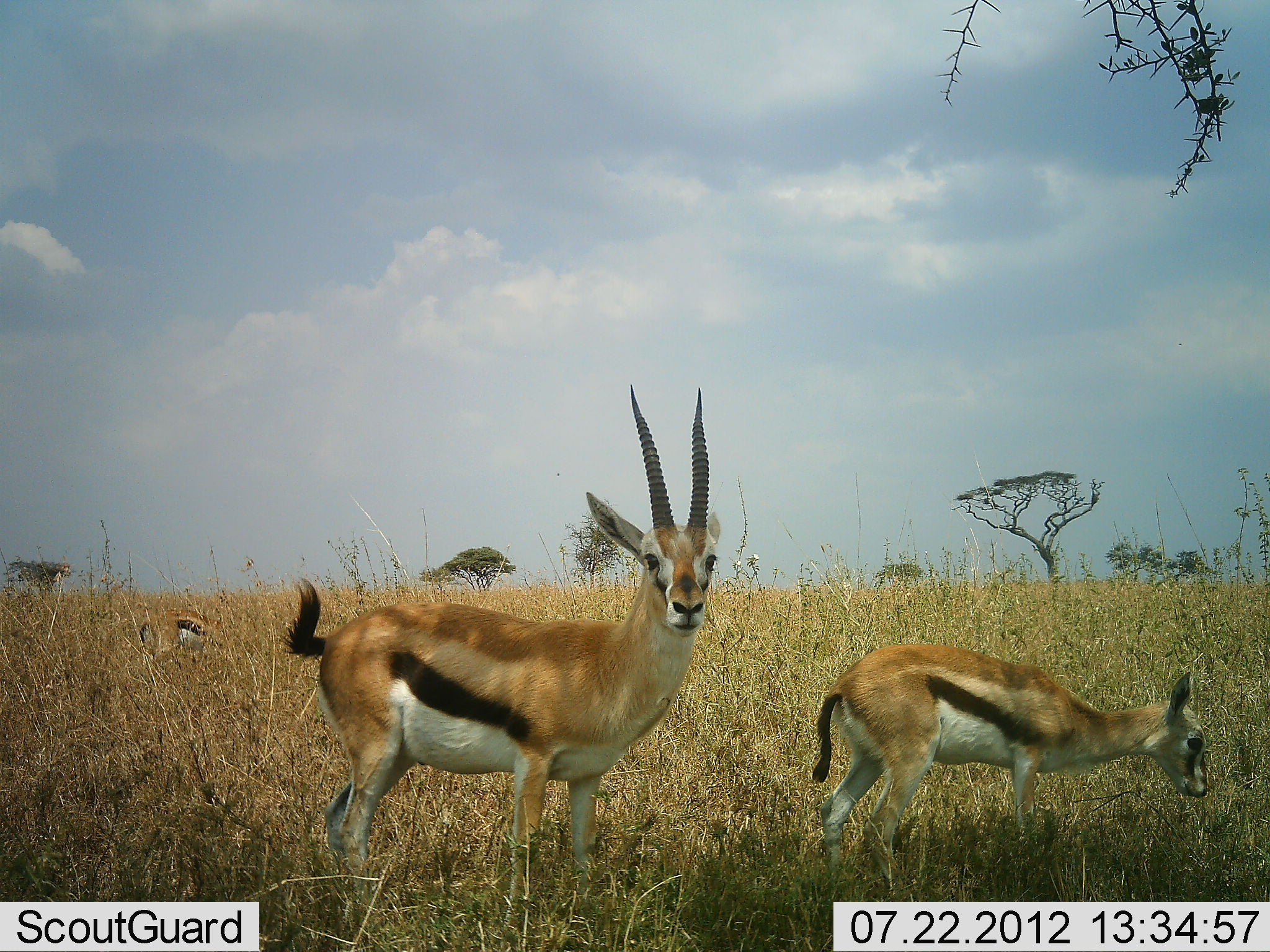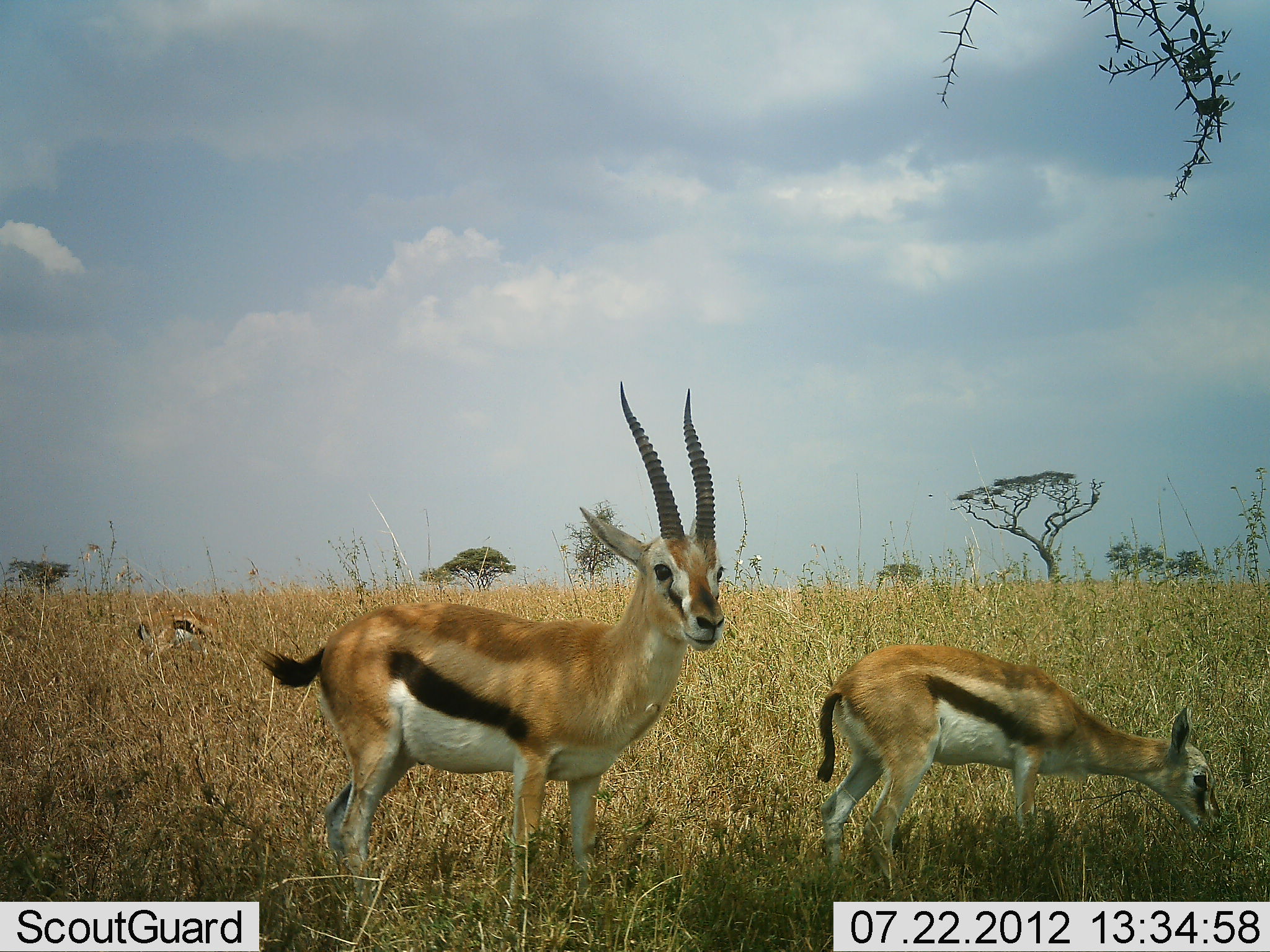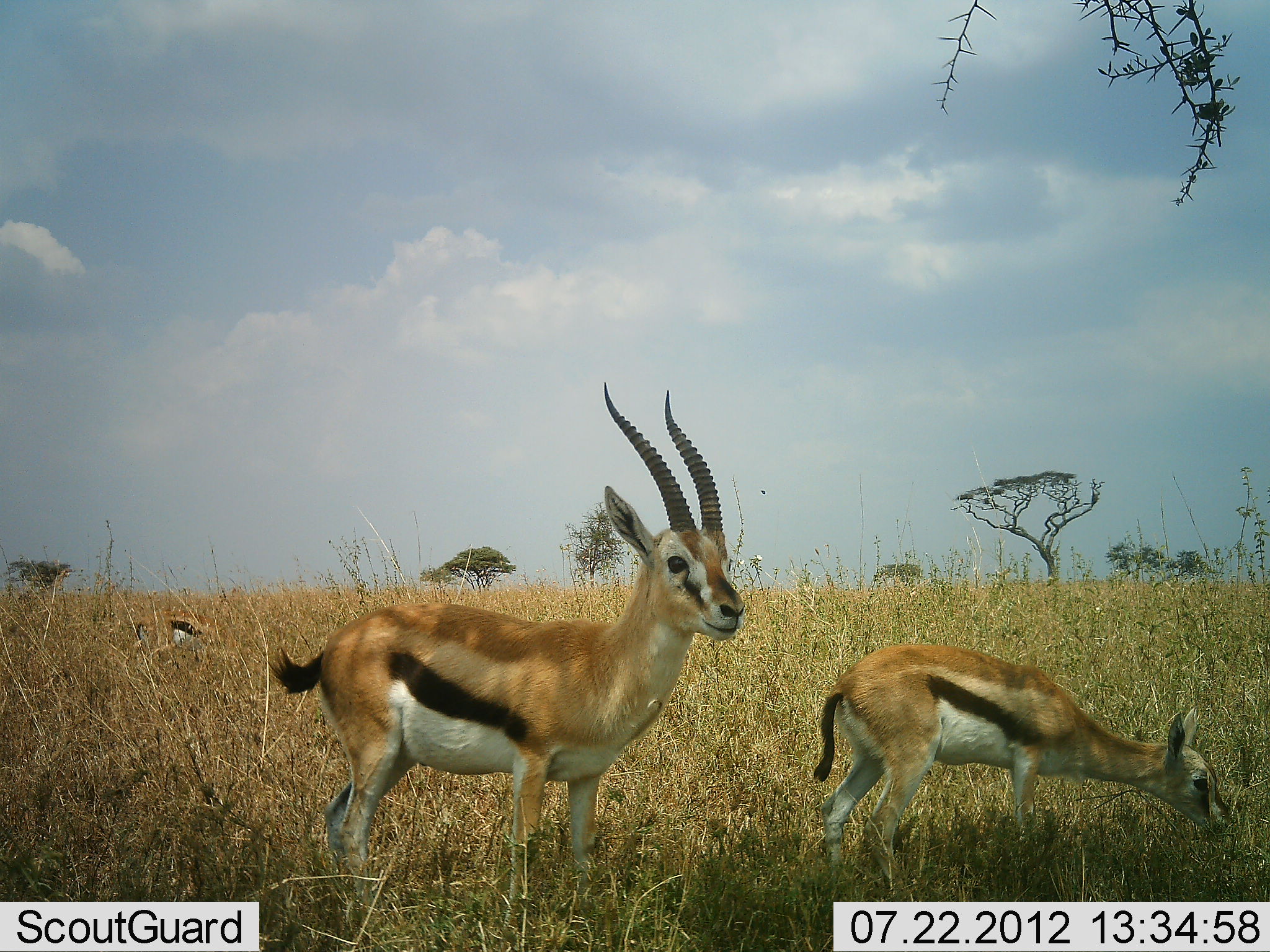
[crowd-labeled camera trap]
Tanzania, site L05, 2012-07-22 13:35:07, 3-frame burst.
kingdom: Animalia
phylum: Chordata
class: Mammalia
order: Artiodactyla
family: Bovidae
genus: Eudorcas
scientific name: Eudorcas thomsonii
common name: thomson's gazelle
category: gazellethomsons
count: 3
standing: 80%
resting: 0%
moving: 0%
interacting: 0%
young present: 20%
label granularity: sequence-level